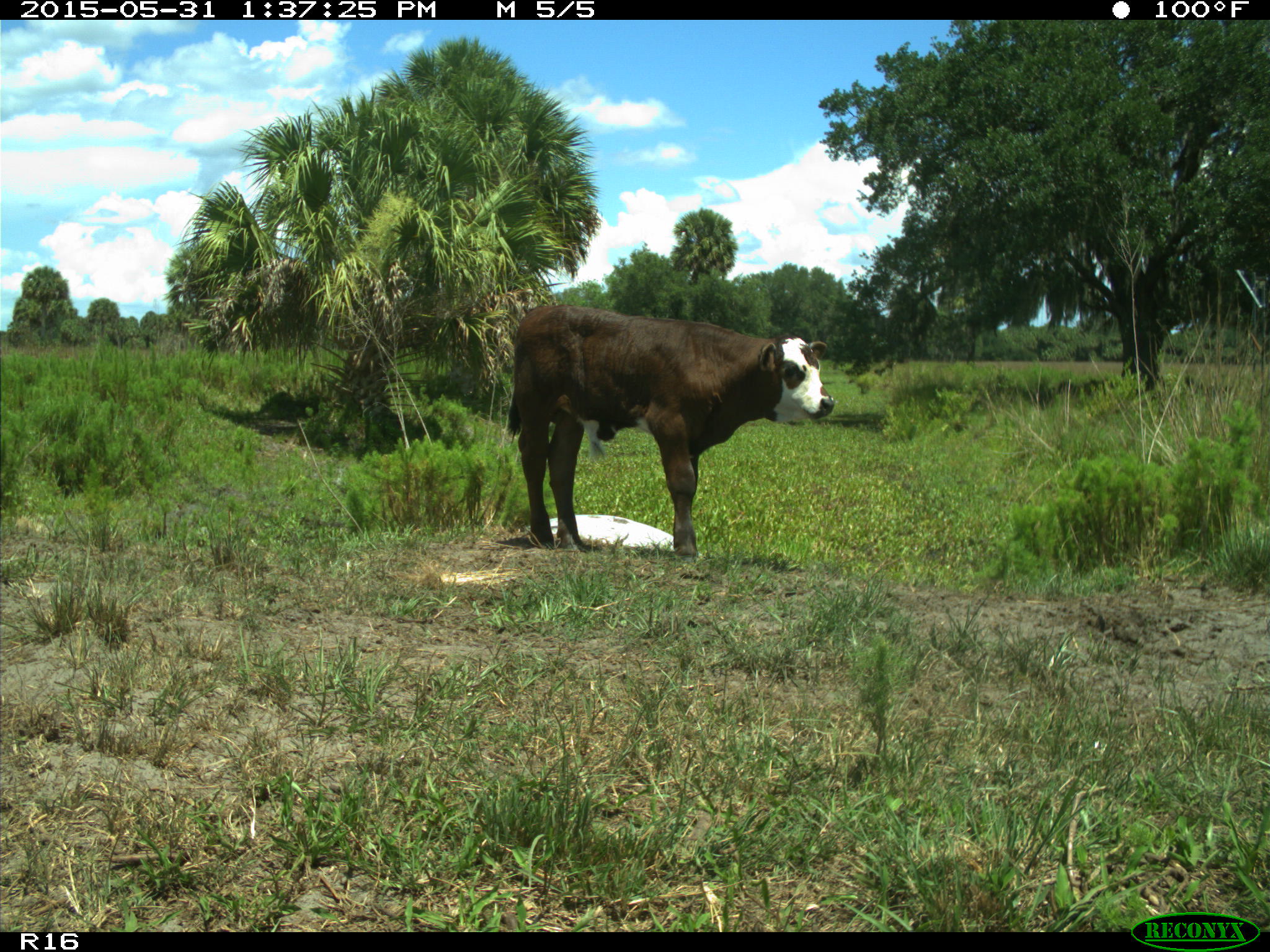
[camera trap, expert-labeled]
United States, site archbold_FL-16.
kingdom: Animalia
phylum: Chordata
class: Mammalia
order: Artiodactyla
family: Bovidae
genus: Bos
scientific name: Bos taurus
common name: domestic cow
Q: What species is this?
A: Bos taurus (domestic cow).